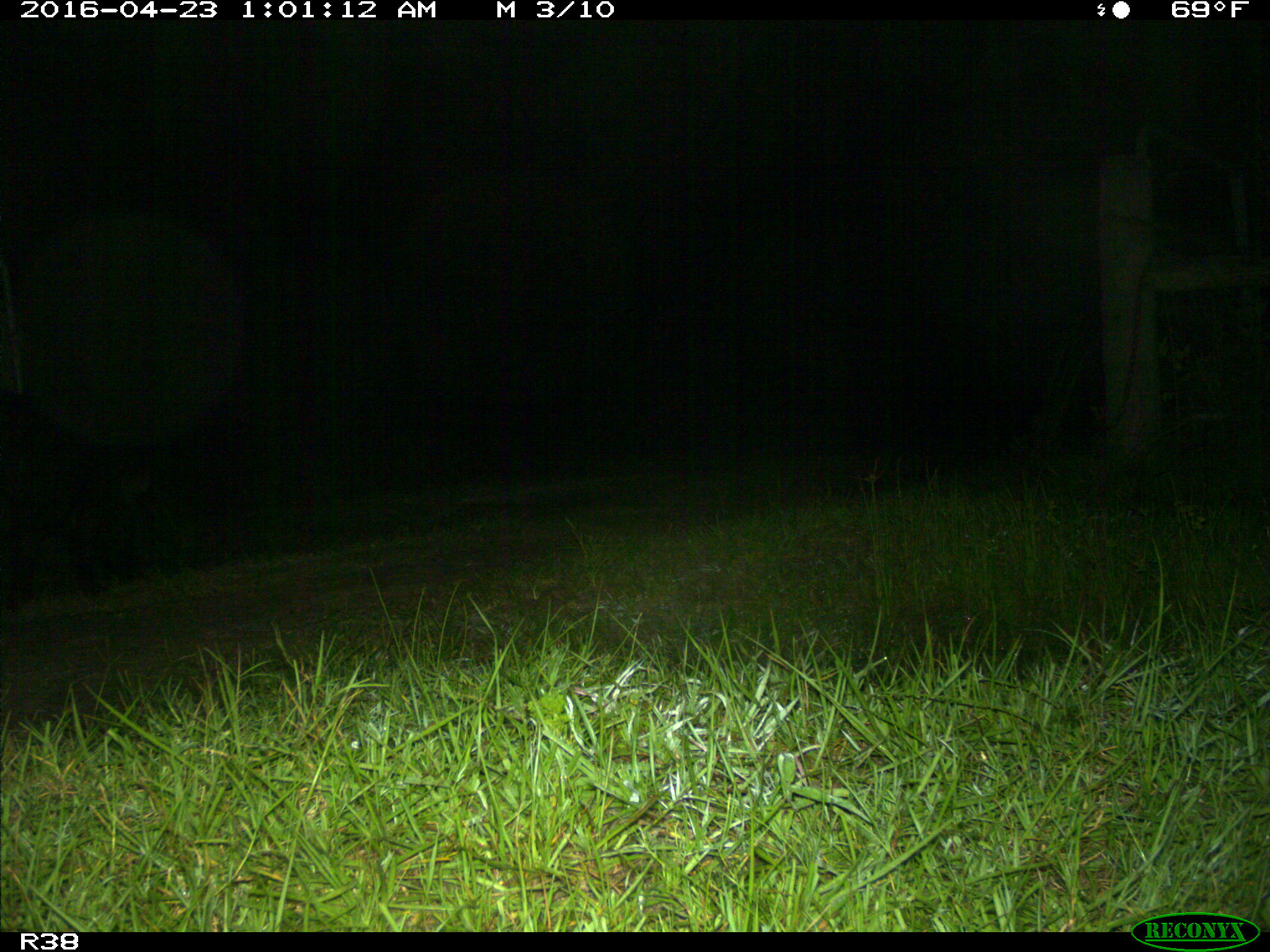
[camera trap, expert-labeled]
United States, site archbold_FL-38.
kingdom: Animalia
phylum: Chordata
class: Mammalia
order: Artiodactyla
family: Suidae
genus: Sus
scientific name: Sus scrofa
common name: wild boar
Sus scrofa (wild boar).